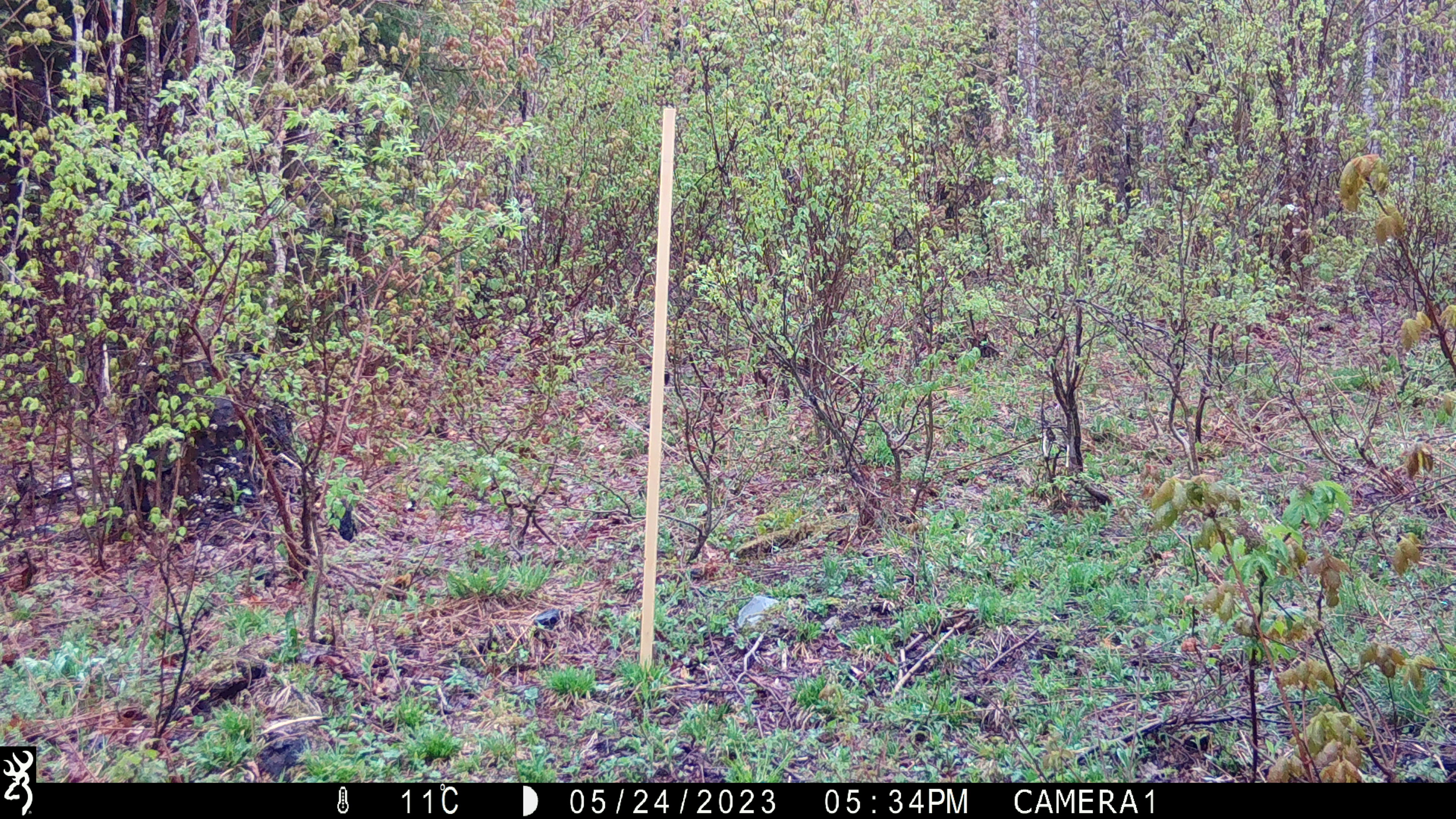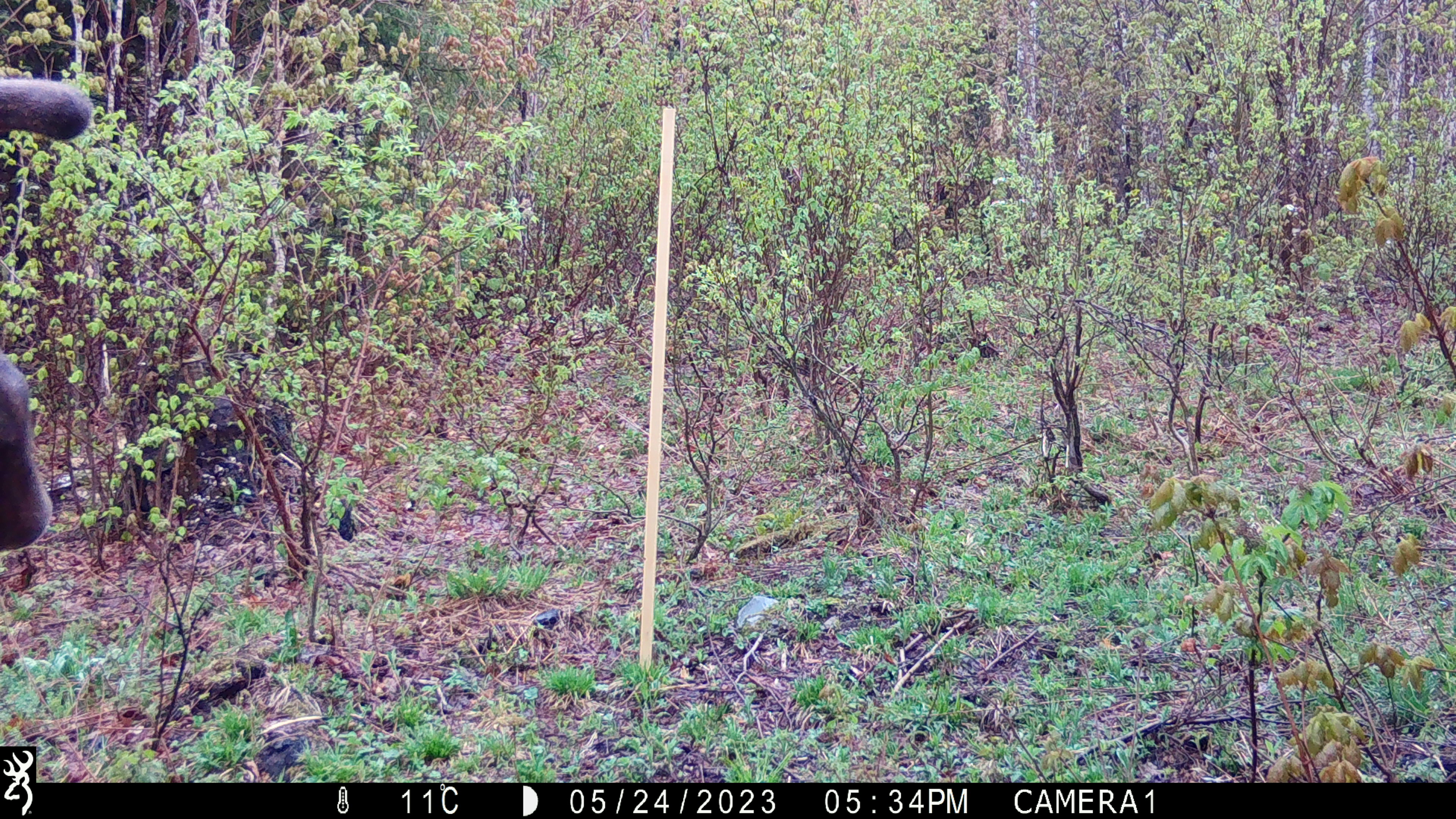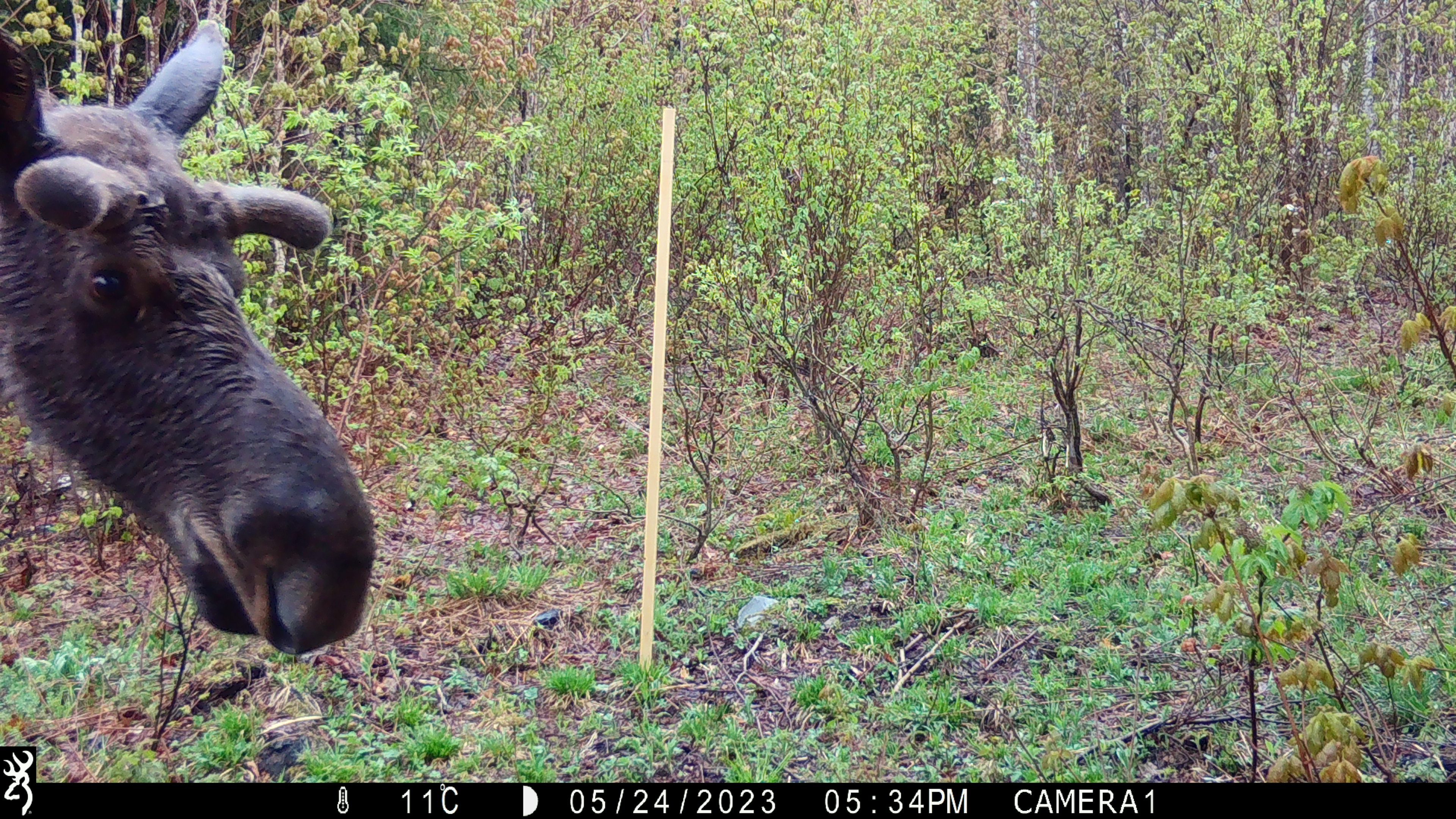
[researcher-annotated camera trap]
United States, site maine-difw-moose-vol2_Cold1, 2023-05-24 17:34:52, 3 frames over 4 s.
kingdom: Animalia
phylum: Chordata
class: Mammalia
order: Artiodactyla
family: Cervidae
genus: Alces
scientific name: Alces alces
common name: moose